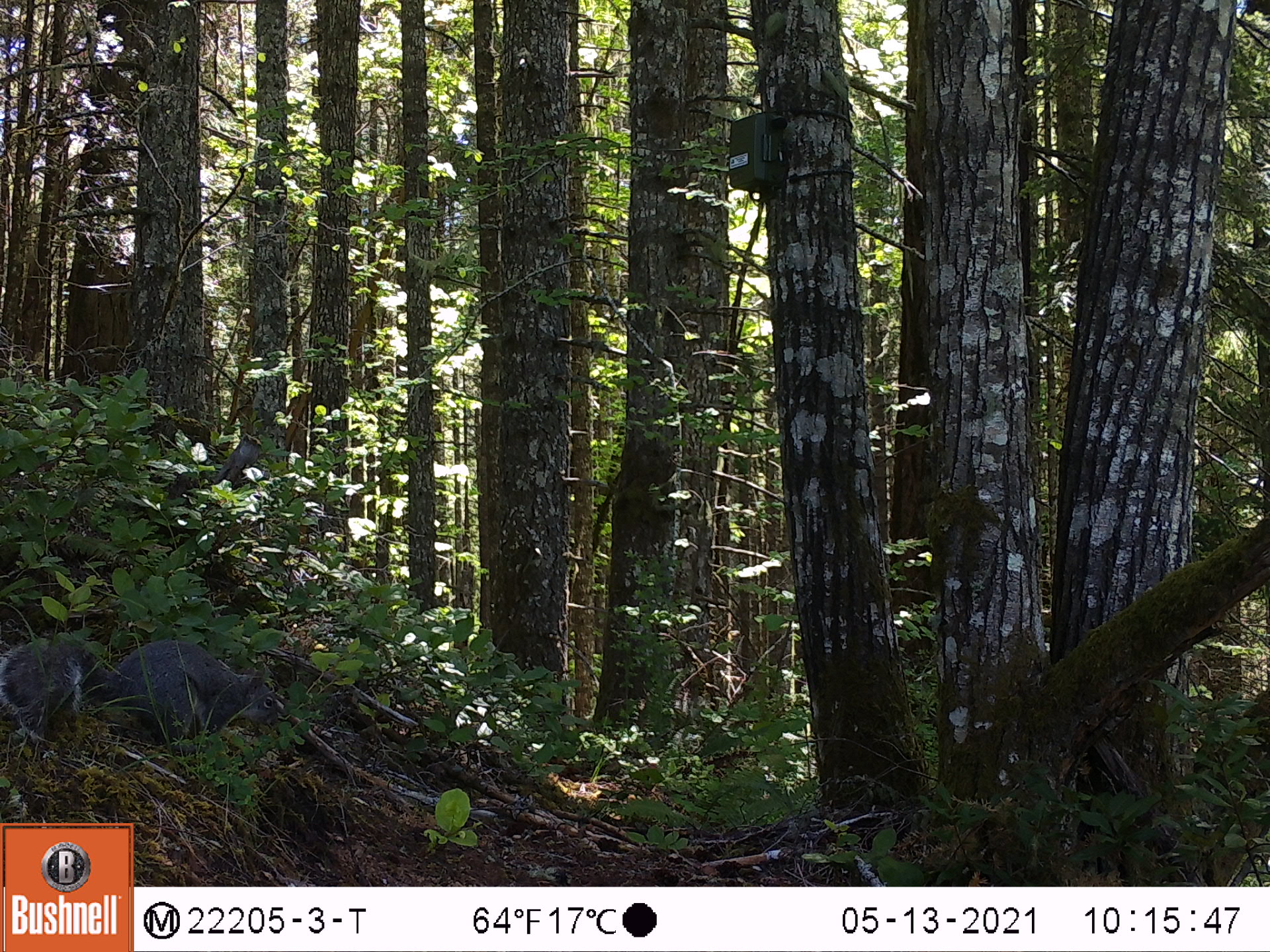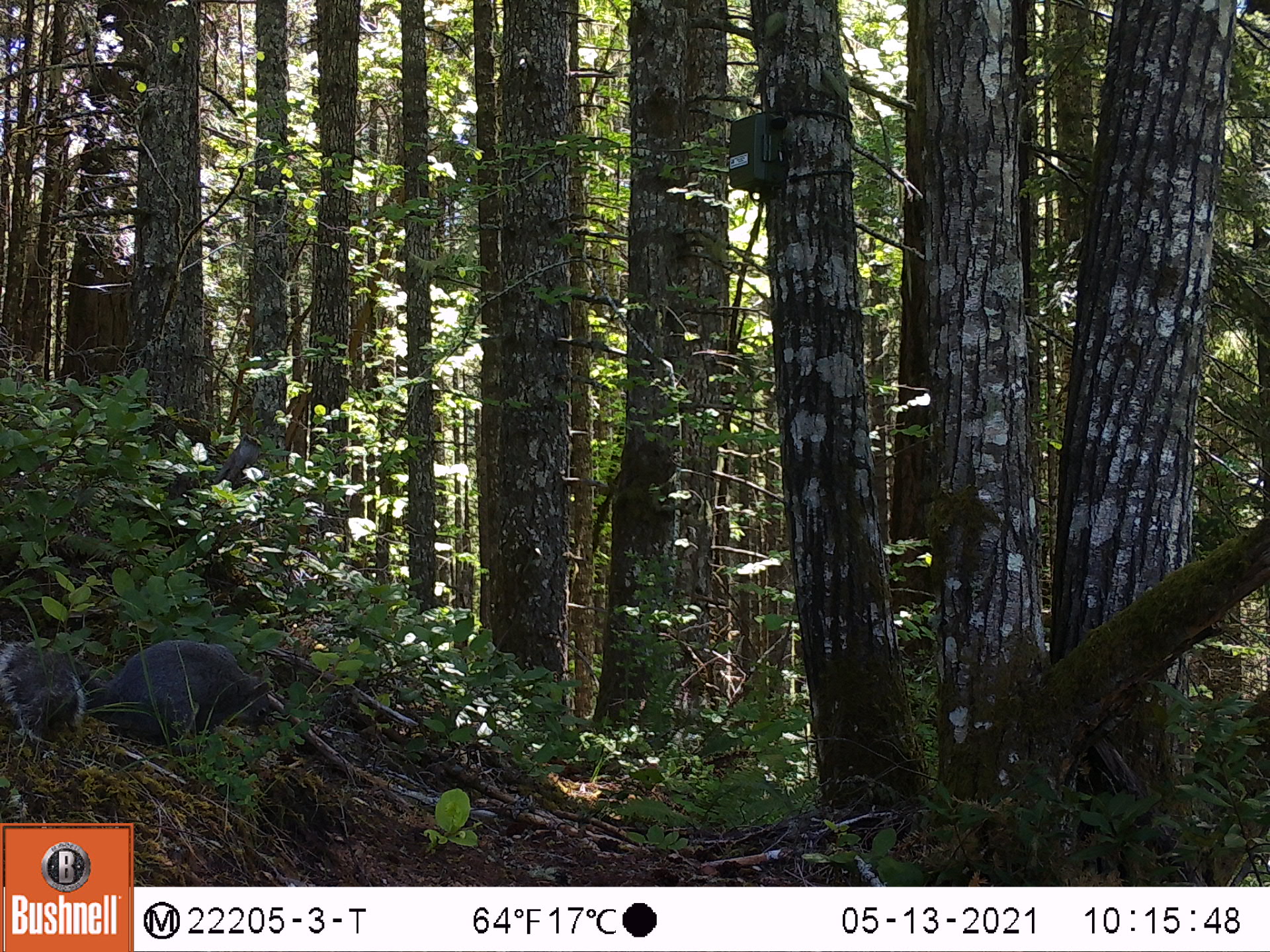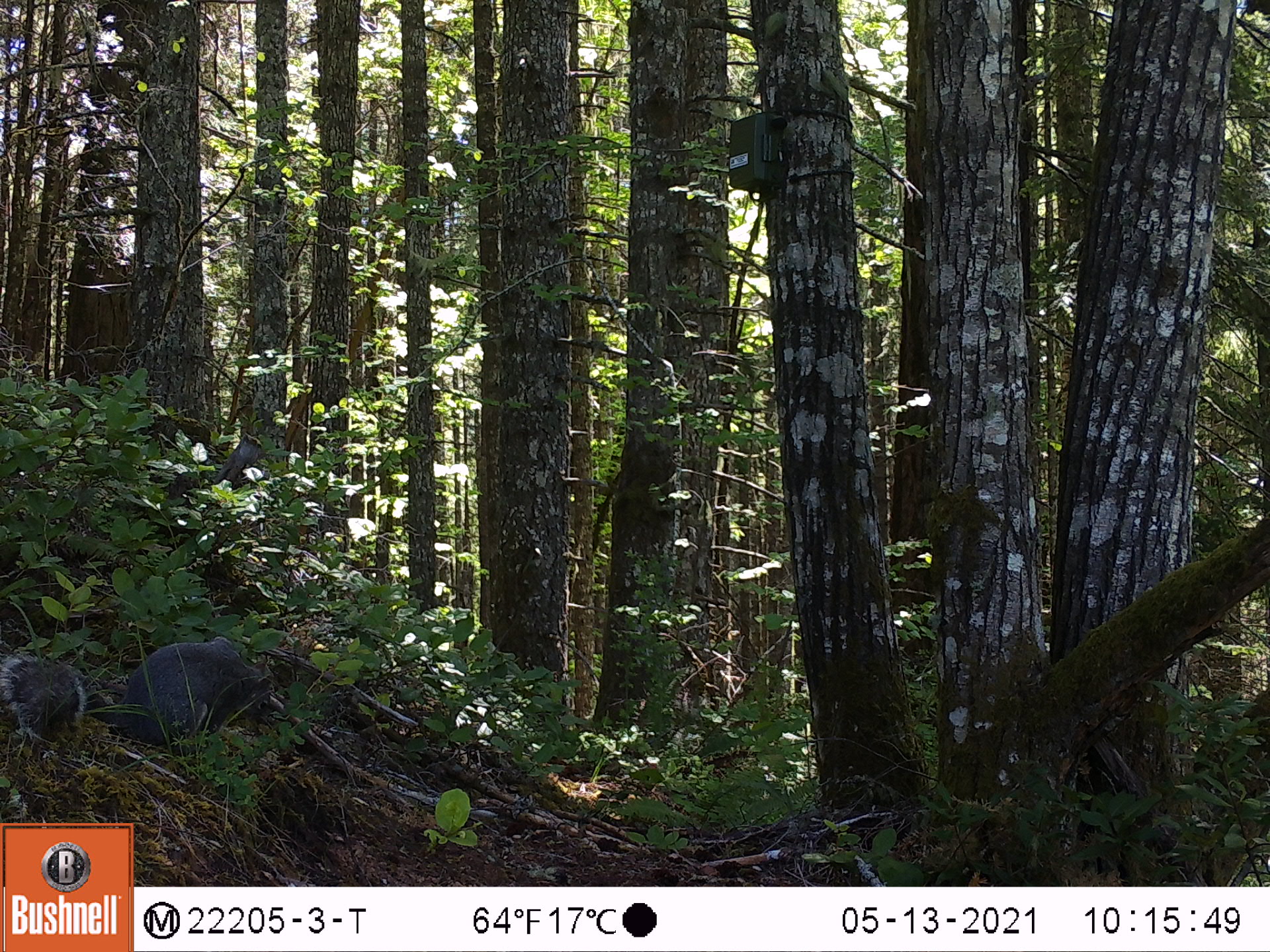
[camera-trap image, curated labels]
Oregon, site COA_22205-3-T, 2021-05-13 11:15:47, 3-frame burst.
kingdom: Animalia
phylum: Chordata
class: Mammalia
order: Rodentia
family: Sciuridae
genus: Sciurus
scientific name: Sciurus griseus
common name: western gray squirrel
Western gray squirrel (Sciurus griseus).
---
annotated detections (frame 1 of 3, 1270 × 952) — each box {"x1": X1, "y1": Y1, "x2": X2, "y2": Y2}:
western gray squirrel: {"x1": 1, "y1": 612, "x2": 301, "y2": 783}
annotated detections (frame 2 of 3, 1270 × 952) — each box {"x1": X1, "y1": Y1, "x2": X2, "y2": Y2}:
western gray squirrel: {"x1": 1, "y1": 611, "x2": 297, "y2": 783}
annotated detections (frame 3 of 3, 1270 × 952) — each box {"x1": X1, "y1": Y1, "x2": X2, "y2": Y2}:
western gray squirrel: {"x1": 0, "y1": 622, "x2": 280, "y2": 775}